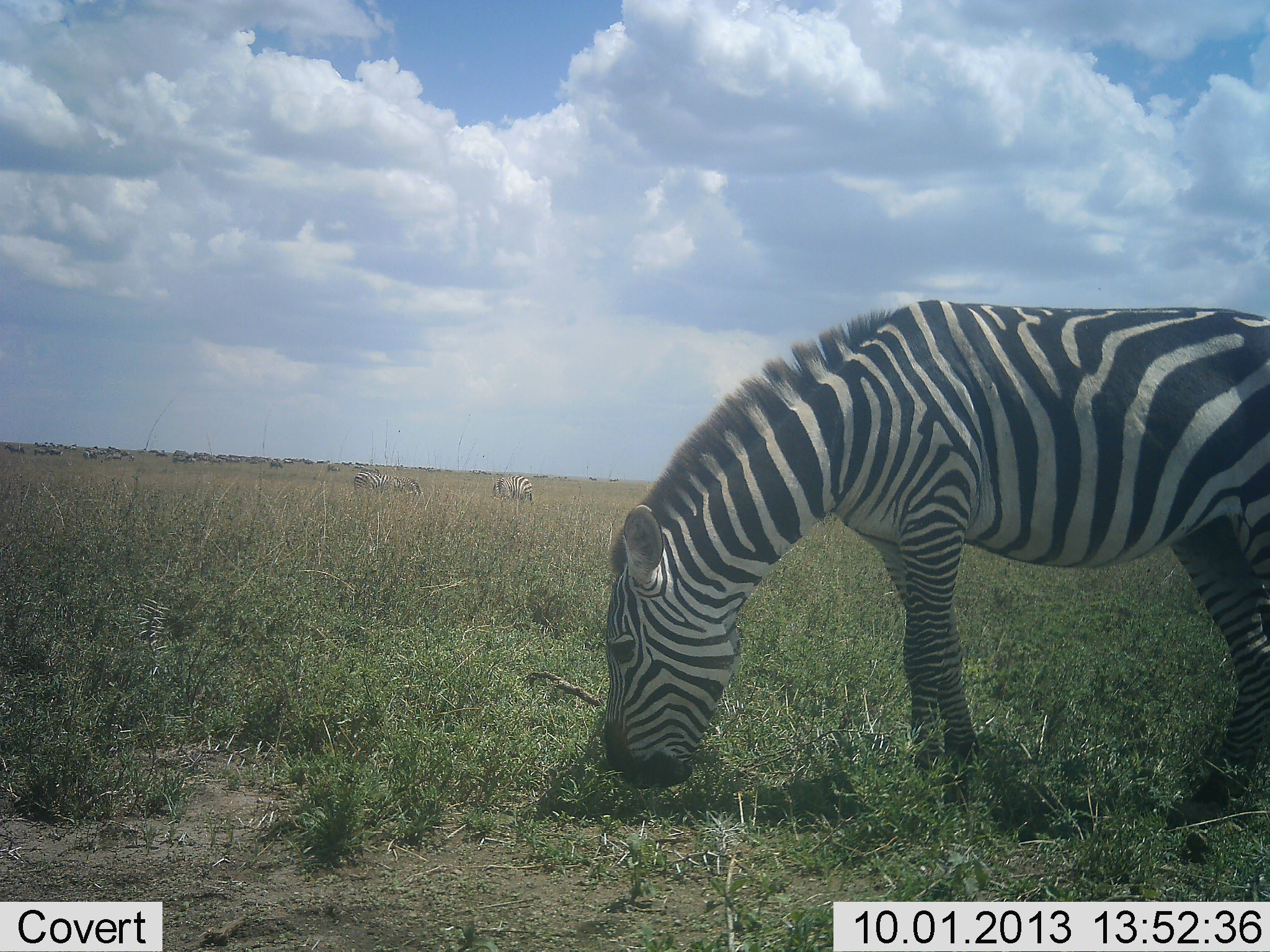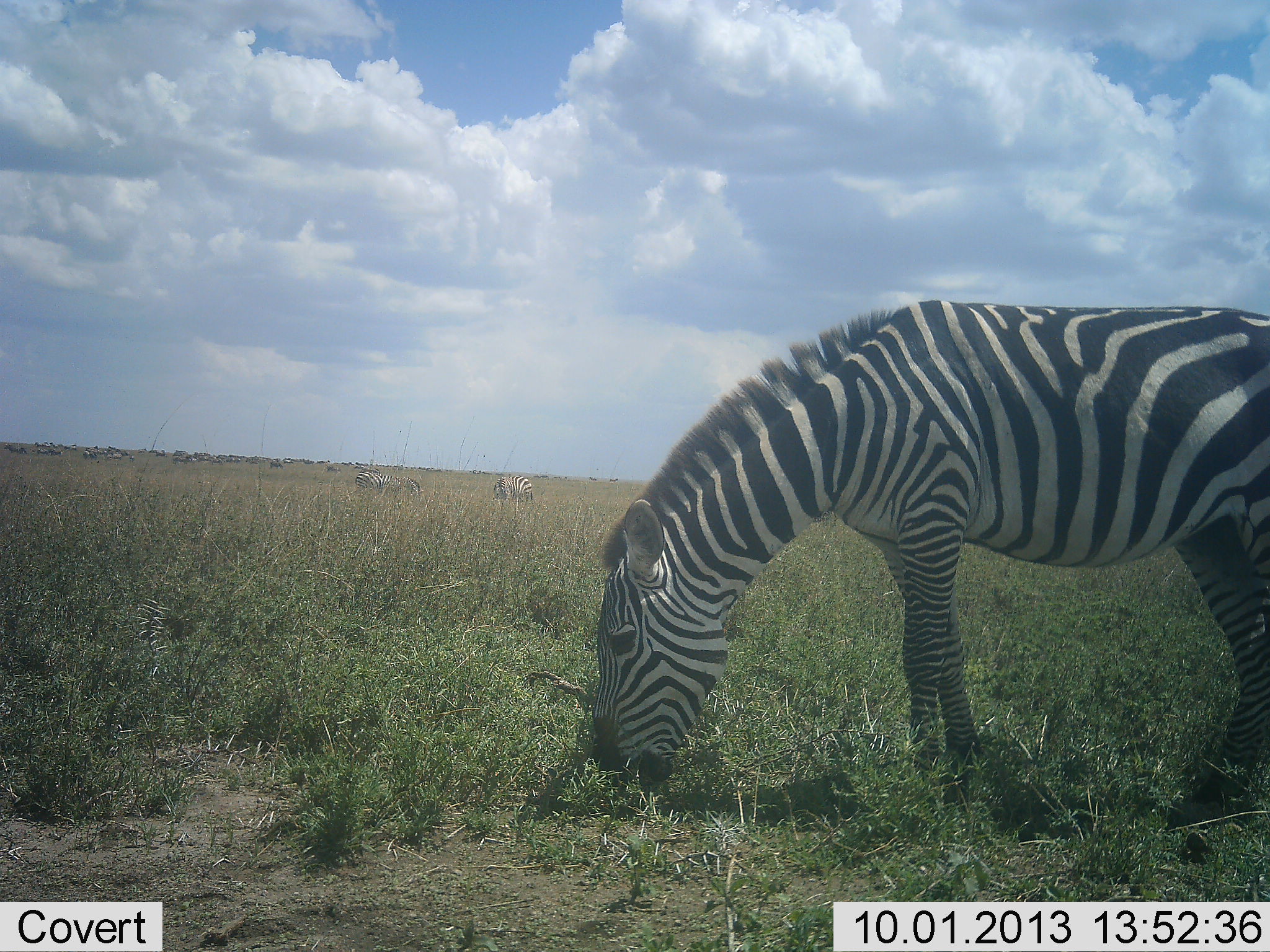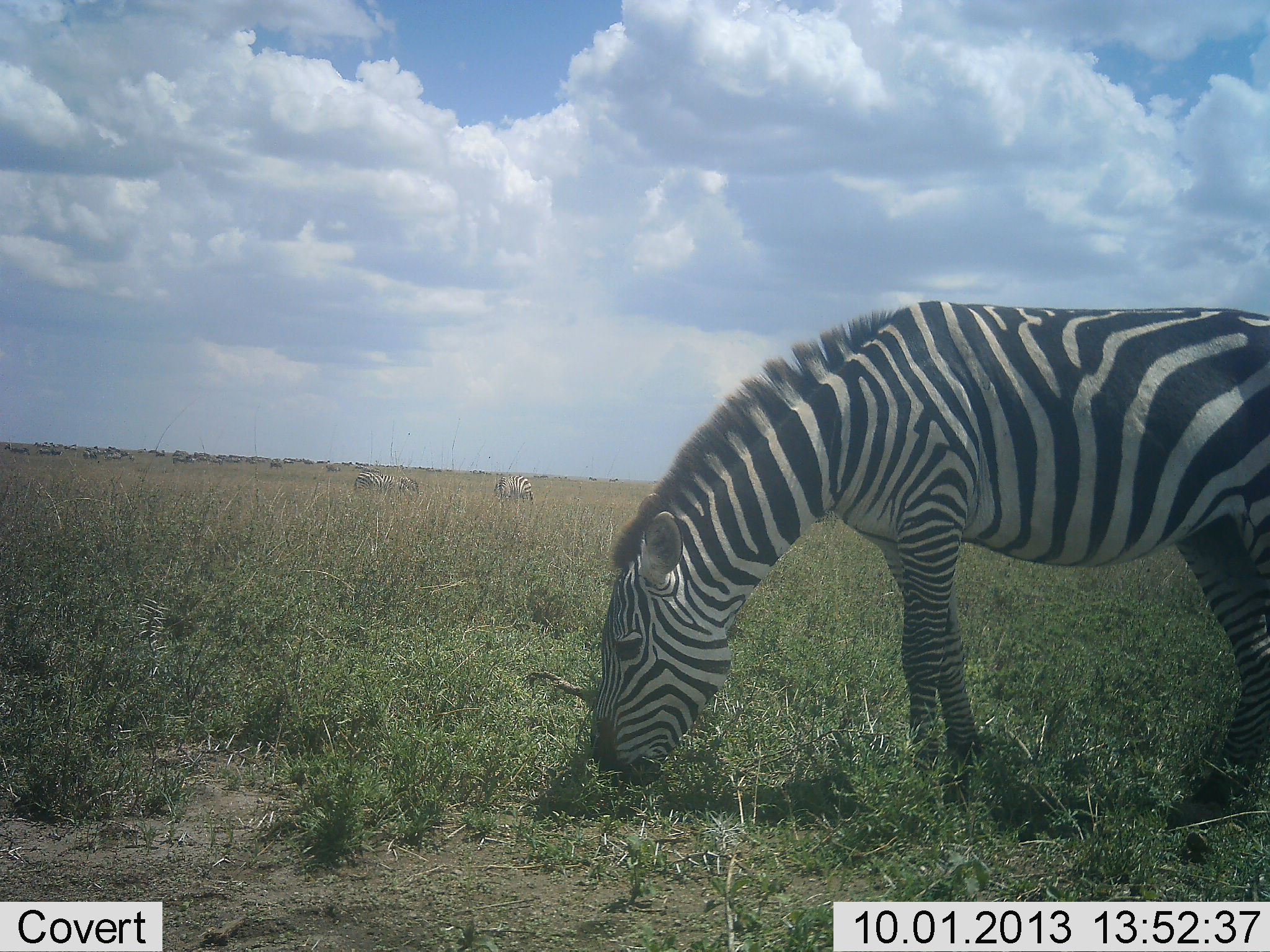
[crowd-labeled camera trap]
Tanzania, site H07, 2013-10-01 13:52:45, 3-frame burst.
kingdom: Animalia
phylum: Chordata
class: Mammalia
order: Perissodactyla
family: Equidae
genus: Equus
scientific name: Equus quagga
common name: plains zebra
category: zebra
Zebra (plains zebra) (Equus quagga), count 3. Behavior (volunteer vote fractions): standing 19%, resting 3%, moving 12%, interacting 0%. Young present (vote fraction): 0%. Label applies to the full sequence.